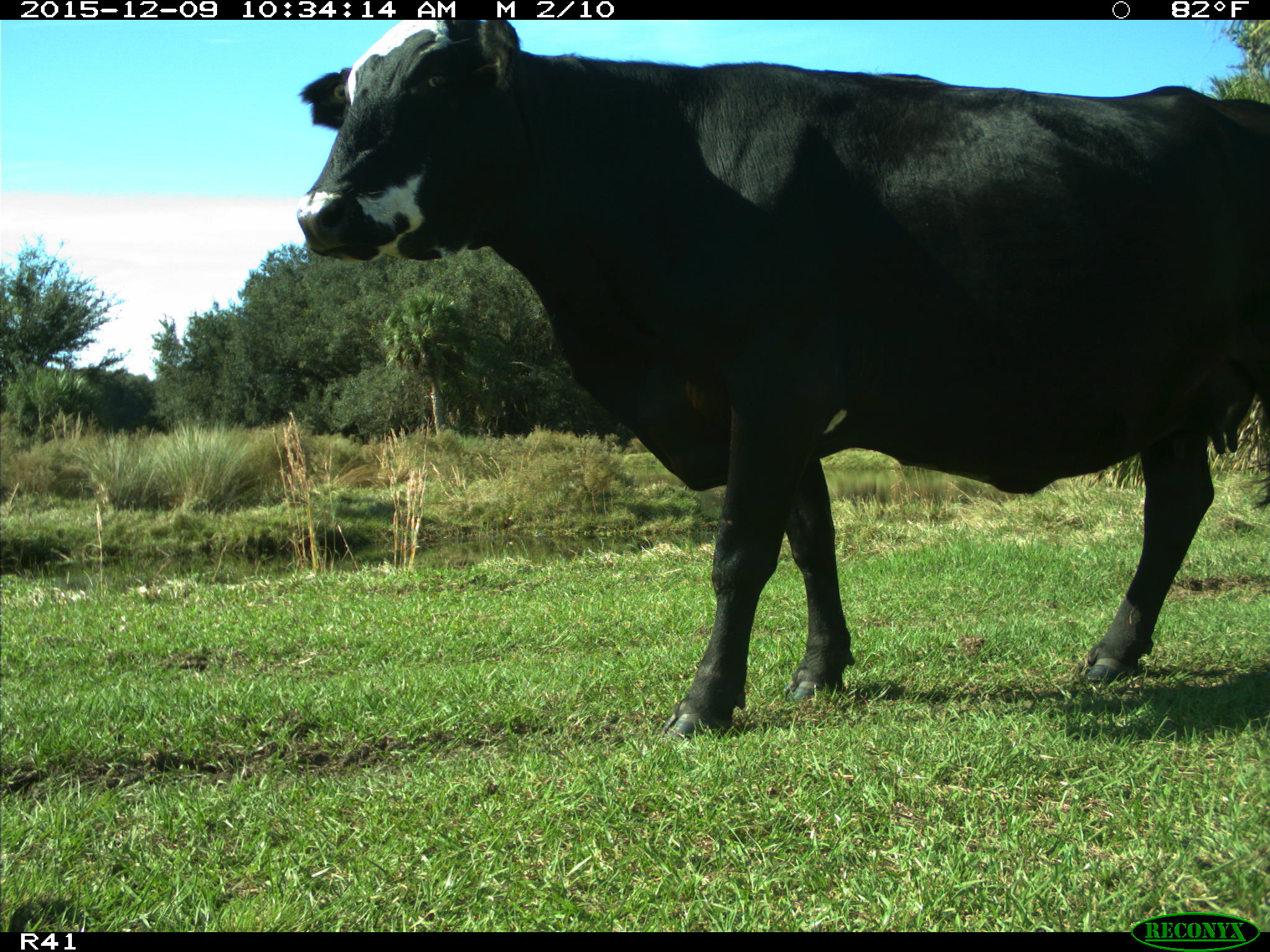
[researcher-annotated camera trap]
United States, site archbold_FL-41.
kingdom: Animalia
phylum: Chordata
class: Mammalia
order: Artiodactyla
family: Bovidae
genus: Bos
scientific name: Bos taurus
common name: domestic cow